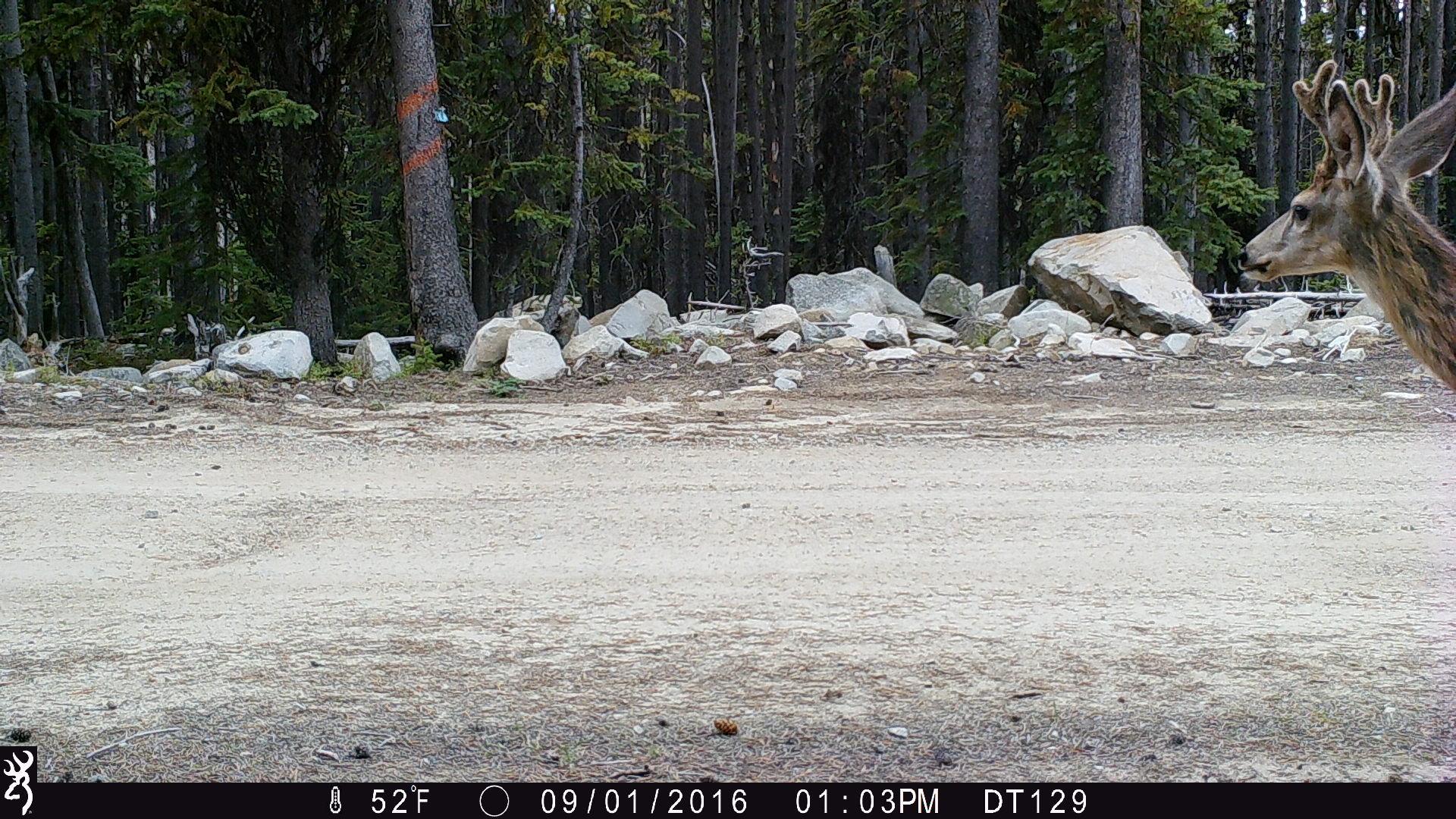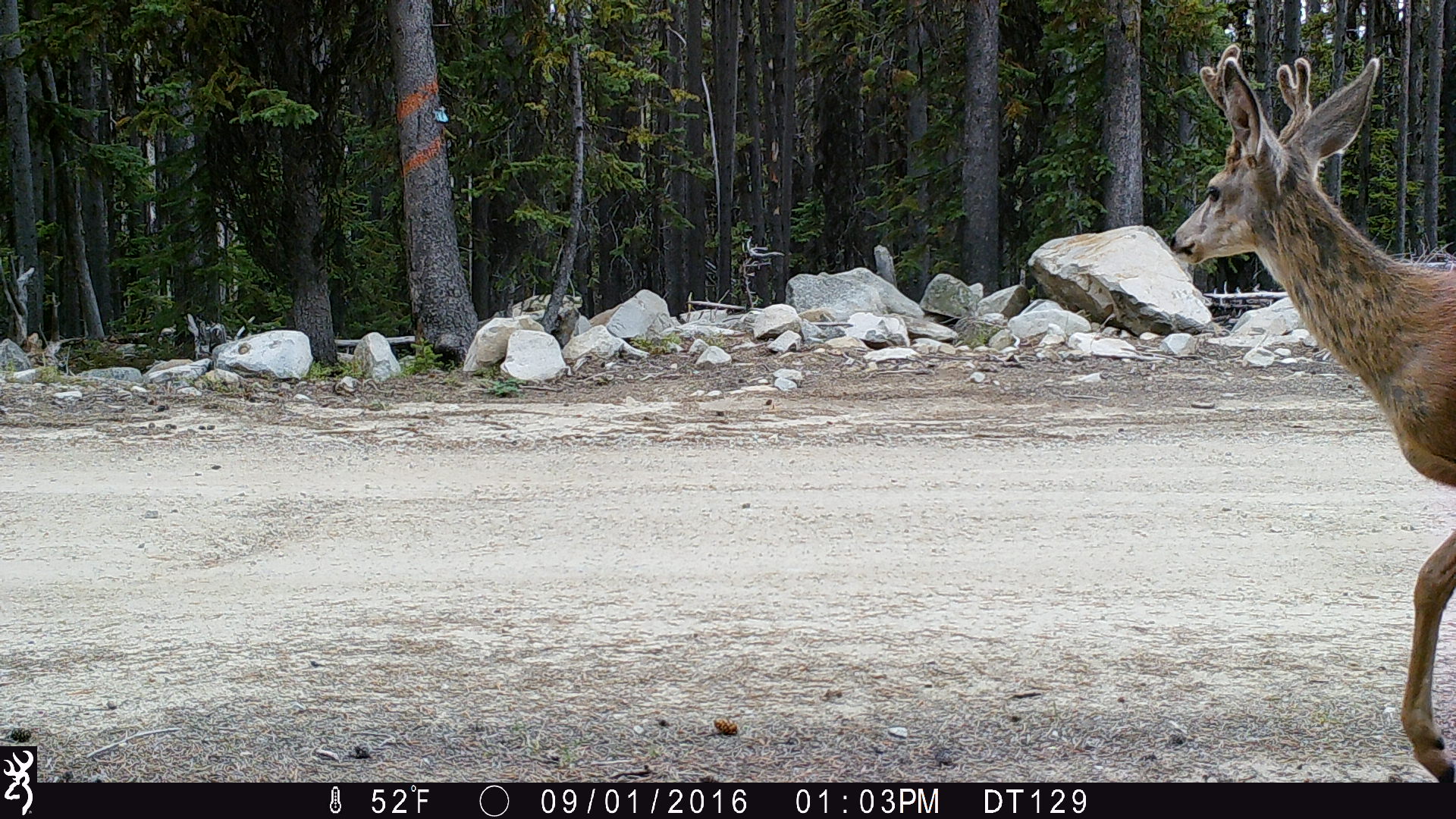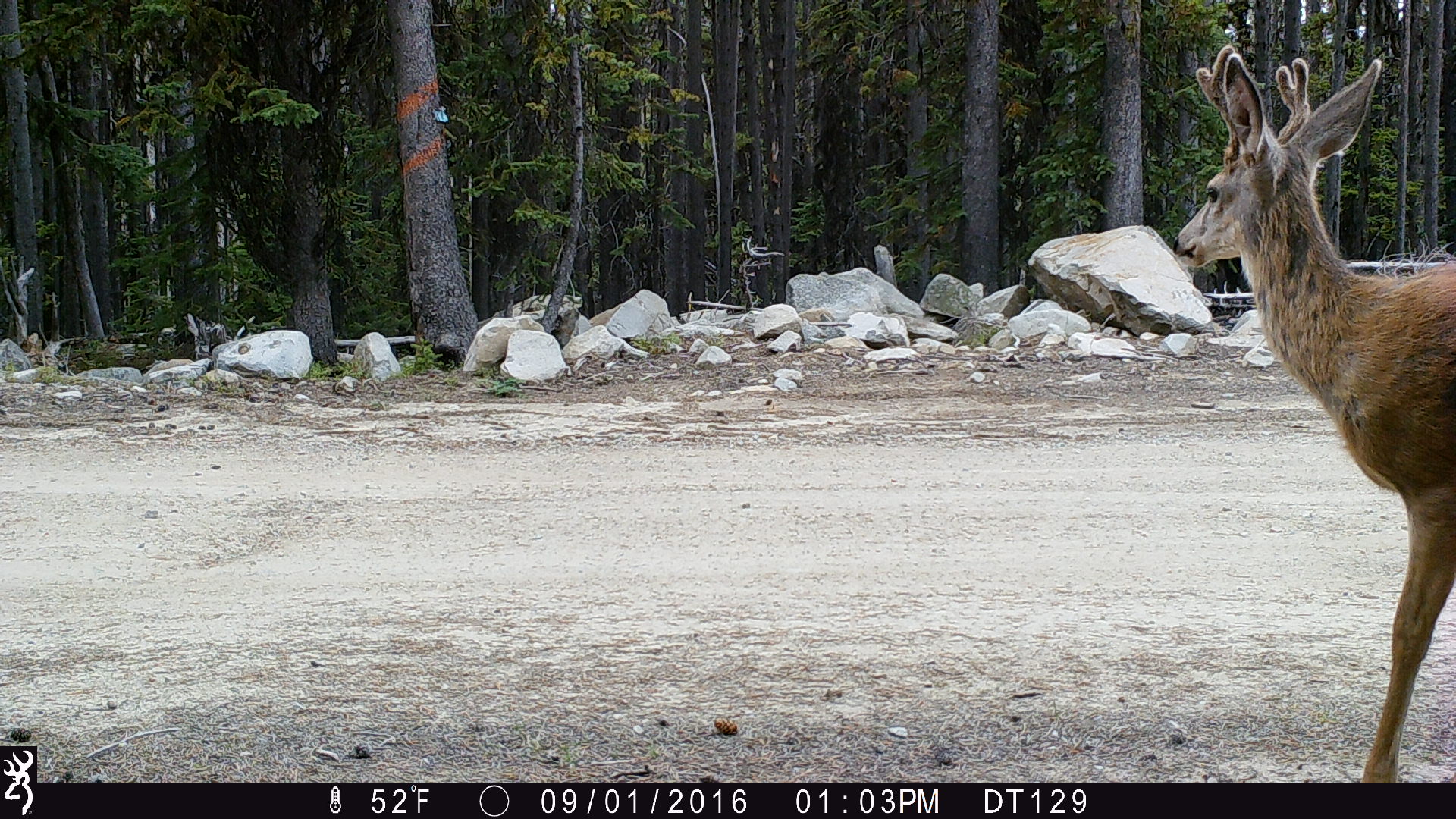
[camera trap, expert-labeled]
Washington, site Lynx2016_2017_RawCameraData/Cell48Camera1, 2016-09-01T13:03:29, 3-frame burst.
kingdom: Animalia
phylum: Chordata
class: Mammalia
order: Artiodactyla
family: Cervidae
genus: Odocoileus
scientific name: Odocoileus hemionus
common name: mule deer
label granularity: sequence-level